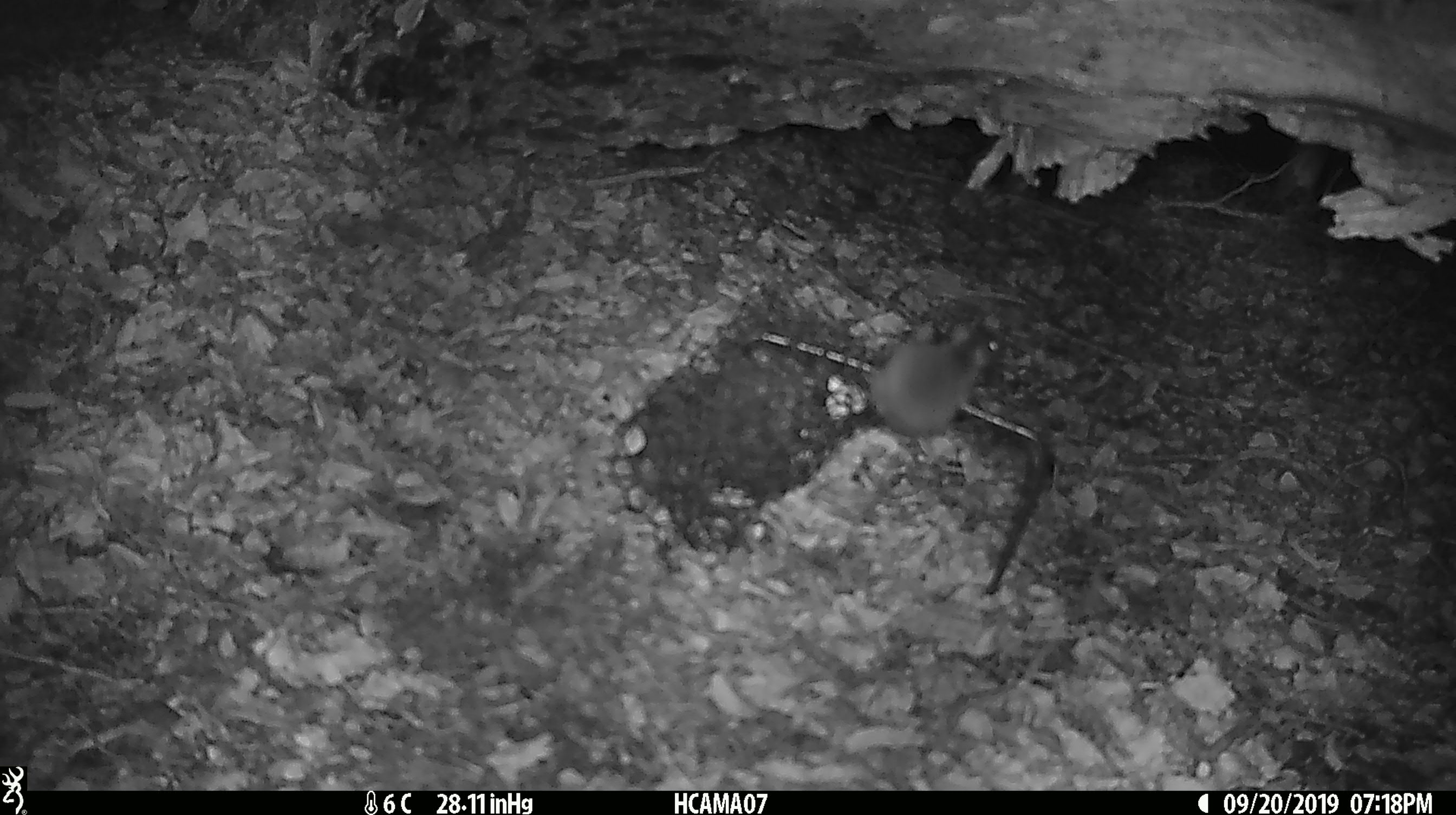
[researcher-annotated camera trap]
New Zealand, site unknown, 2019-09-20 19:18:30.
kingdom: Animalia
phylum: Chordata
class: Mammalia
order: Rodentia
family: Muridae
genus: Mus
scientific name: Mus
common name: mouse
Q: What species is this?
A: Mouse (Mus).